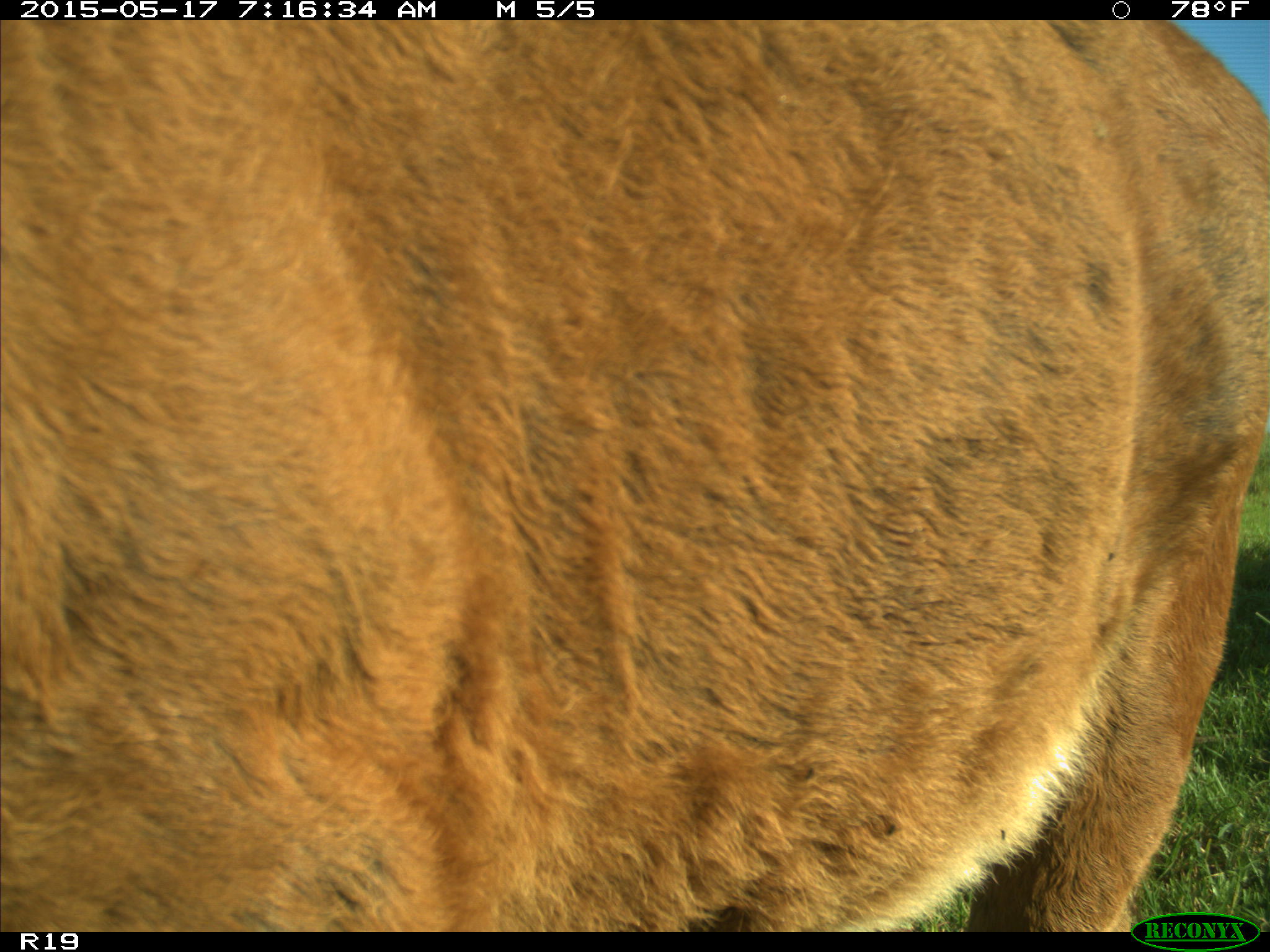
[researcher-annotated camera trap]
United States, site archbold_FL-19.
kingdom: Animalia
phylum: Chordata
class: Mammalia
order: Artiodactyla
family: Bovidae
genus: Bos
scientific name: Bos taurus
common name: domestic cow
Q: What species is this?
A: Bos taurus (domestic cow).